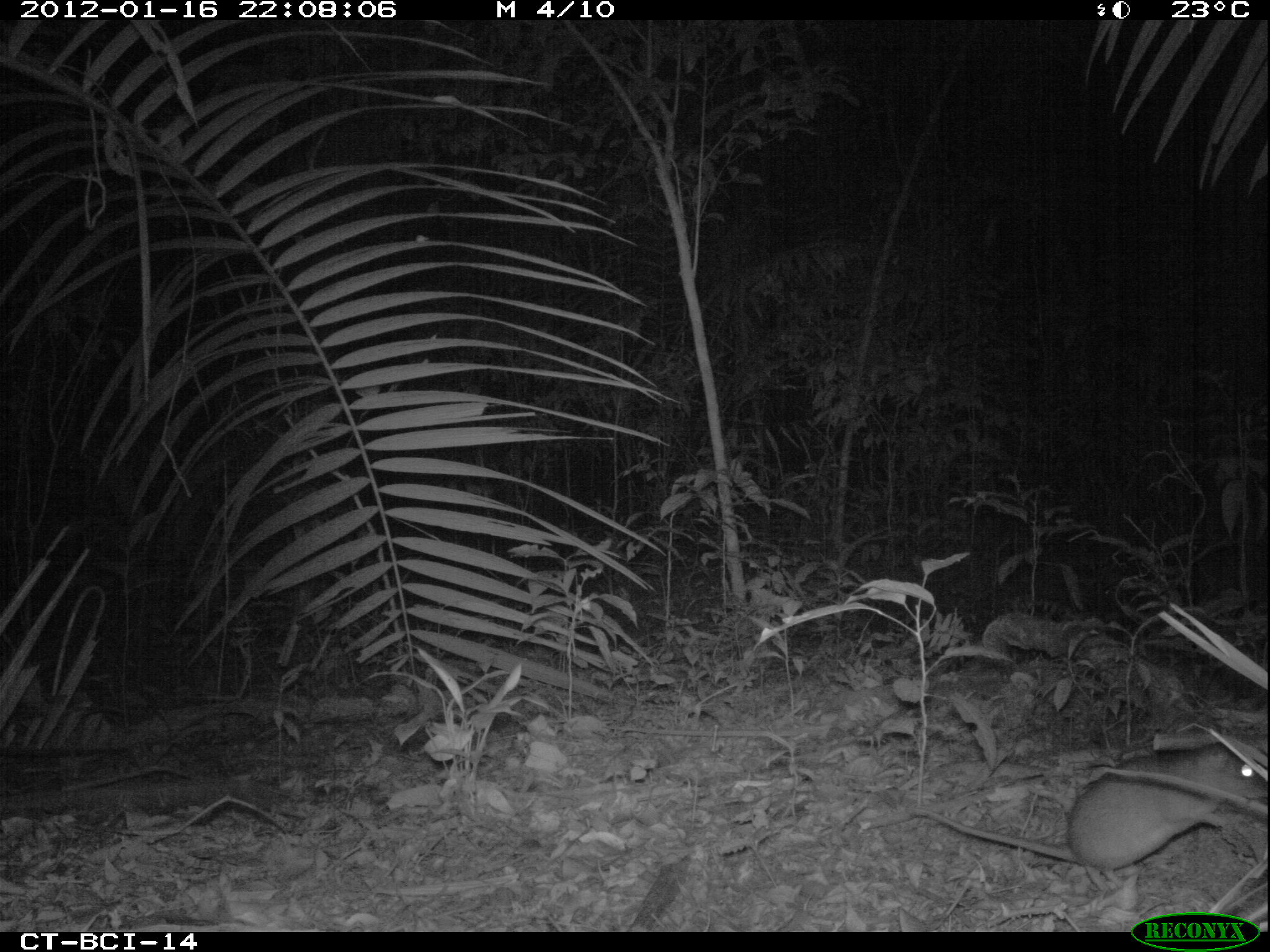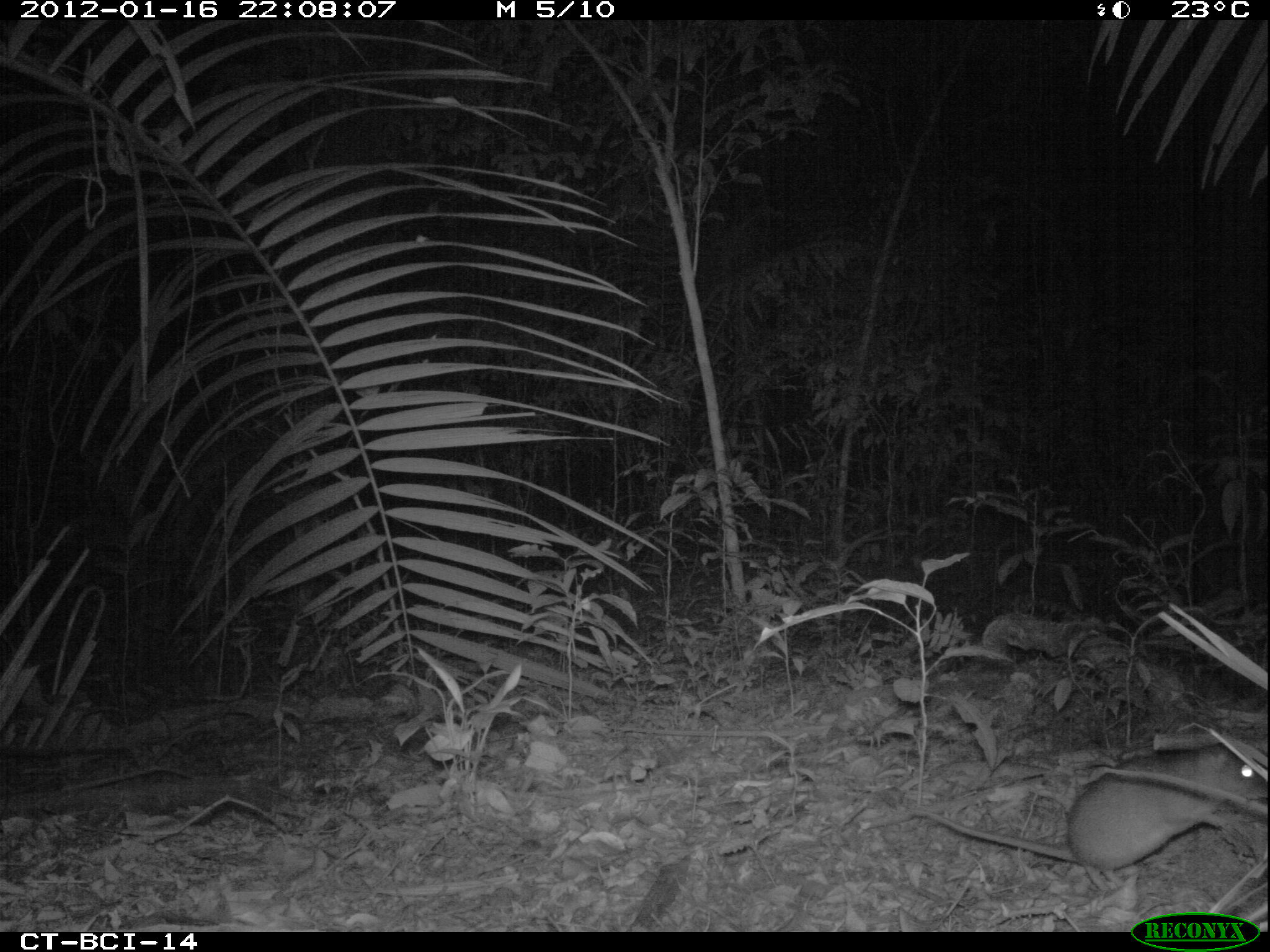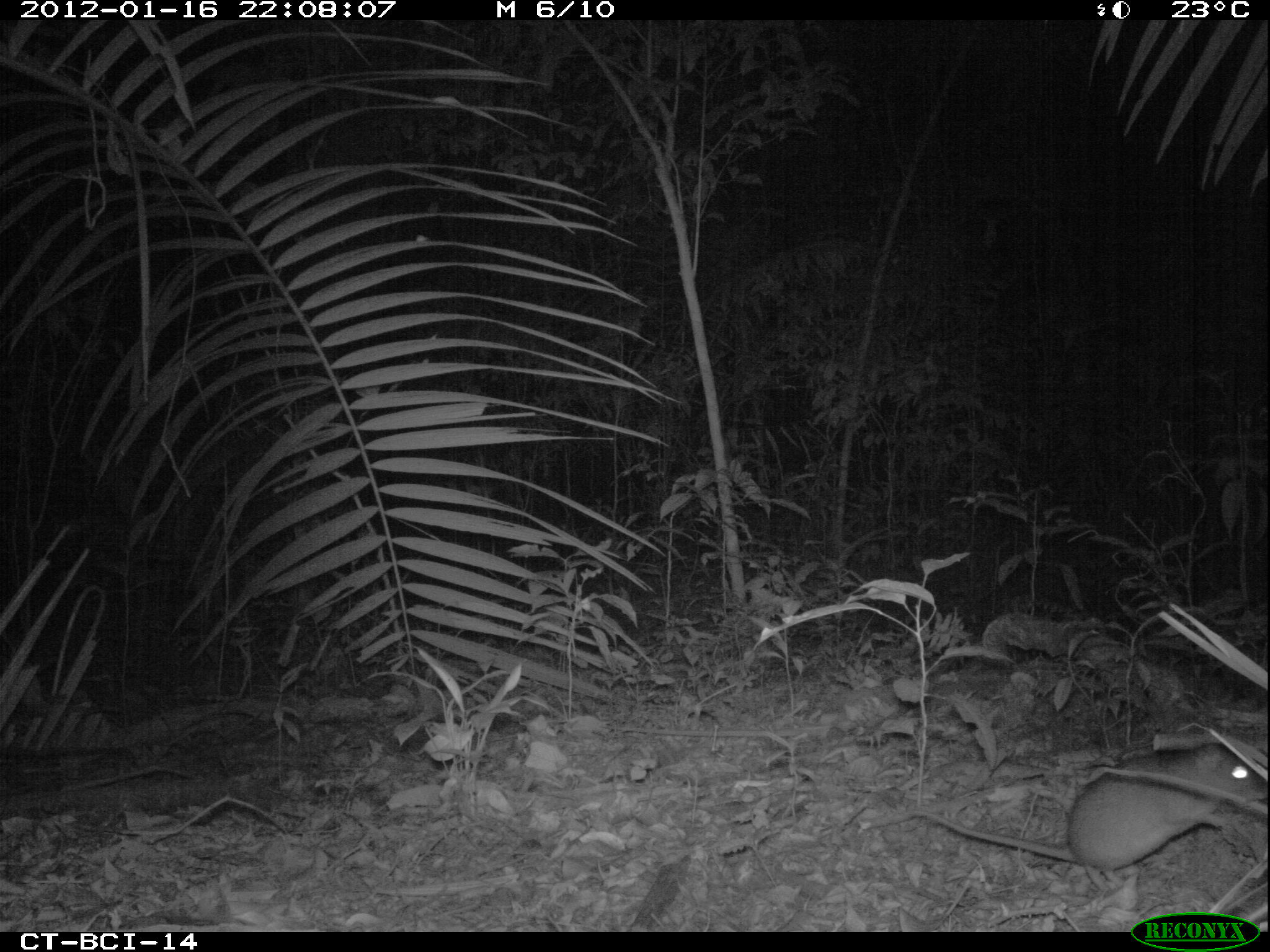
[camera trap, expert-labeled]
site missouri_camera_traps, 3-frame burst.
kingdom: Animalia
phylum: Chordata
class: Mammalia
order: Rodentia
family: Muridae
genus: Rattus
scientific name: Rattus praetor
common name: spiny rat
Spiny rat (Rattus praetor). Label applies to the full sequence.